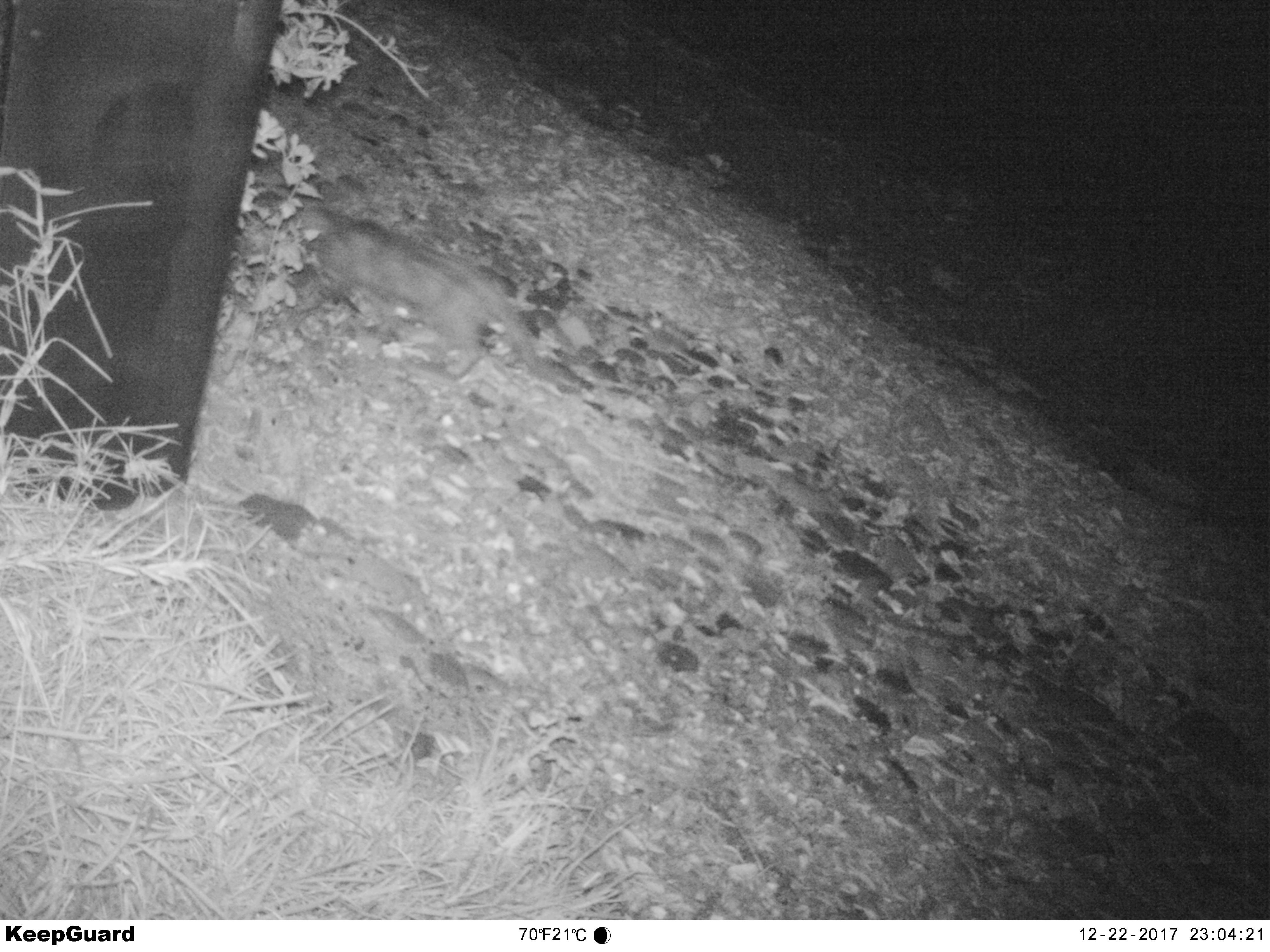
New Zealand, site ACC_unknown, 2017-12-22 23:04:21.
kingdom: Animalia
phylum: Chordata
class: Mammalia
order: Carnivora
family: Felidae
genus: Felis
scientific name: Felis catus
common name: domestic cat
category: cat